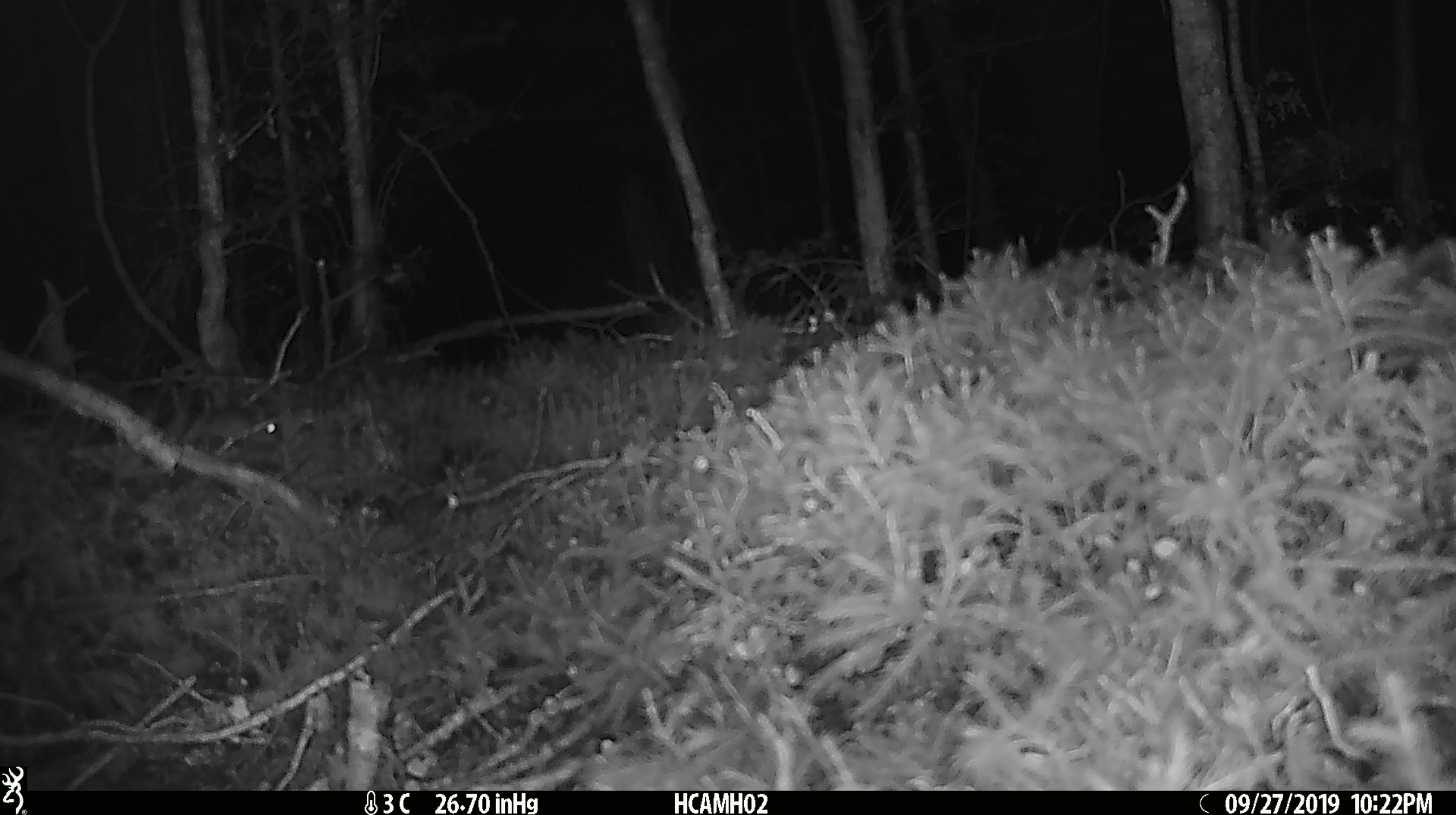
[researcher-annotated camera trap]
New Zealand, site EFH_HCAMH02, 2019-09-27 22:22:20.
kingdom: Animalia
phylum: Chordata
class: Mammalia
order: Rodentia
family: Muridae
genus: Mus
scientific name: Mus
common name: mouse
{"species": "mouse (Mus)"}